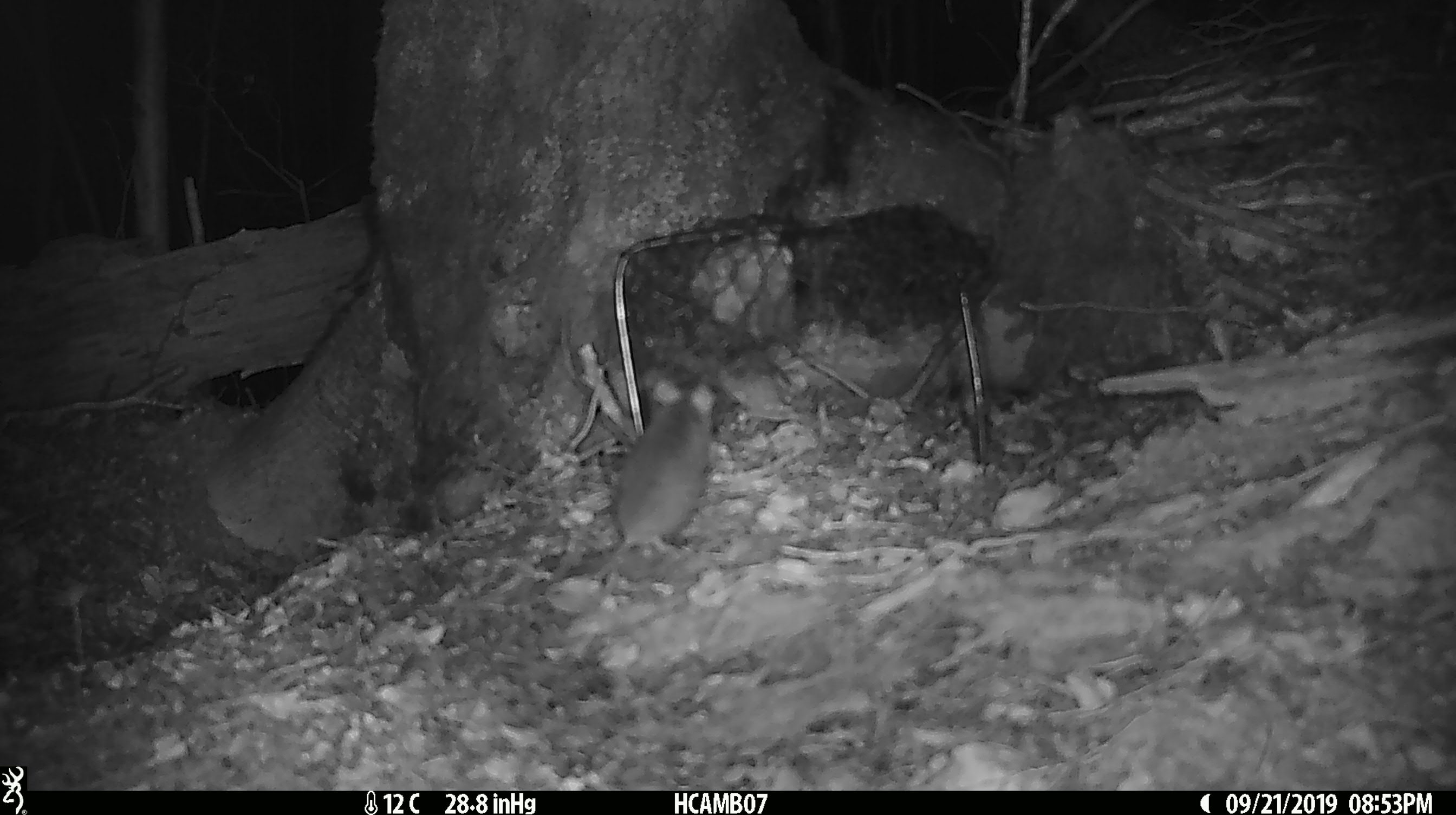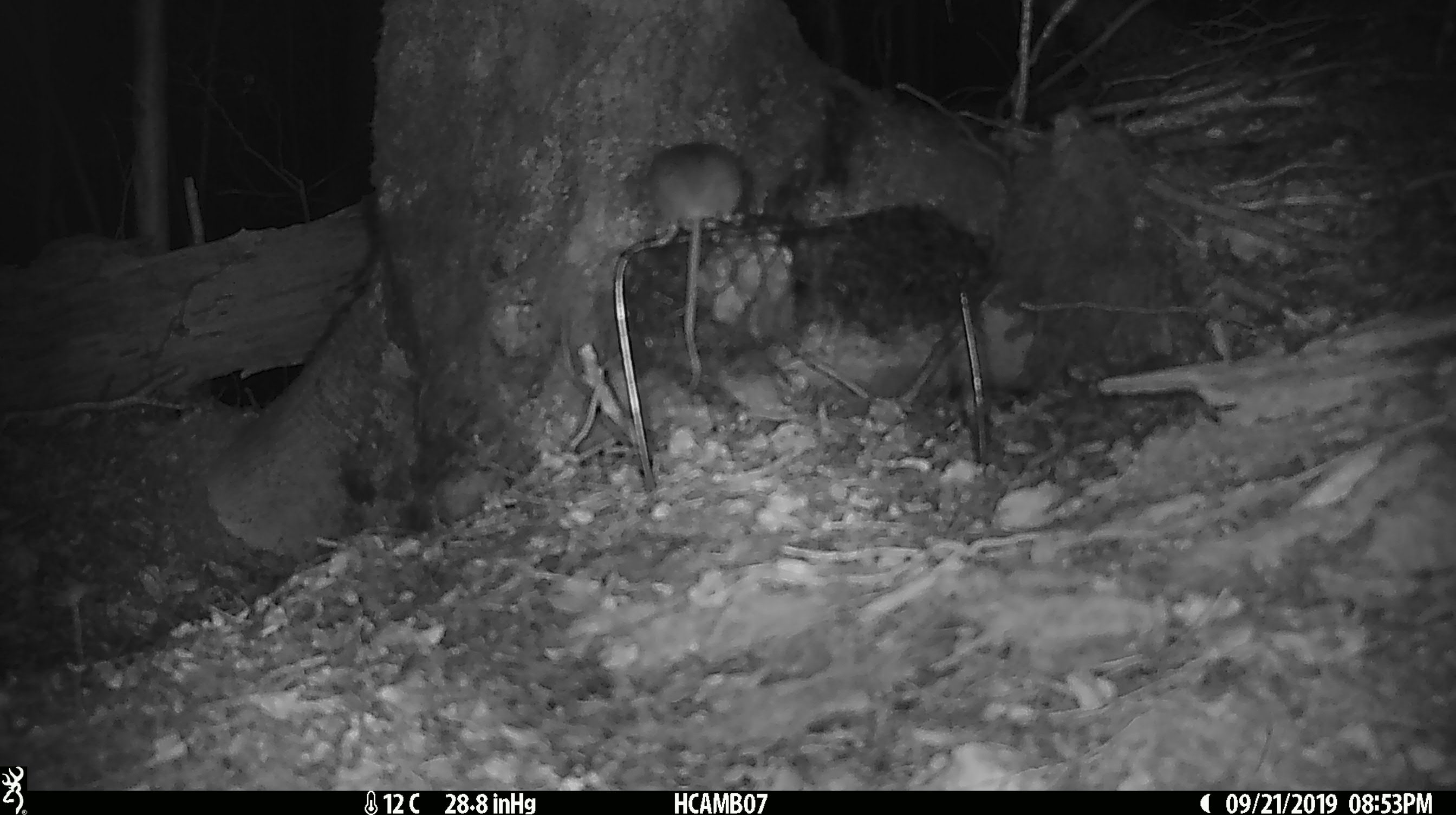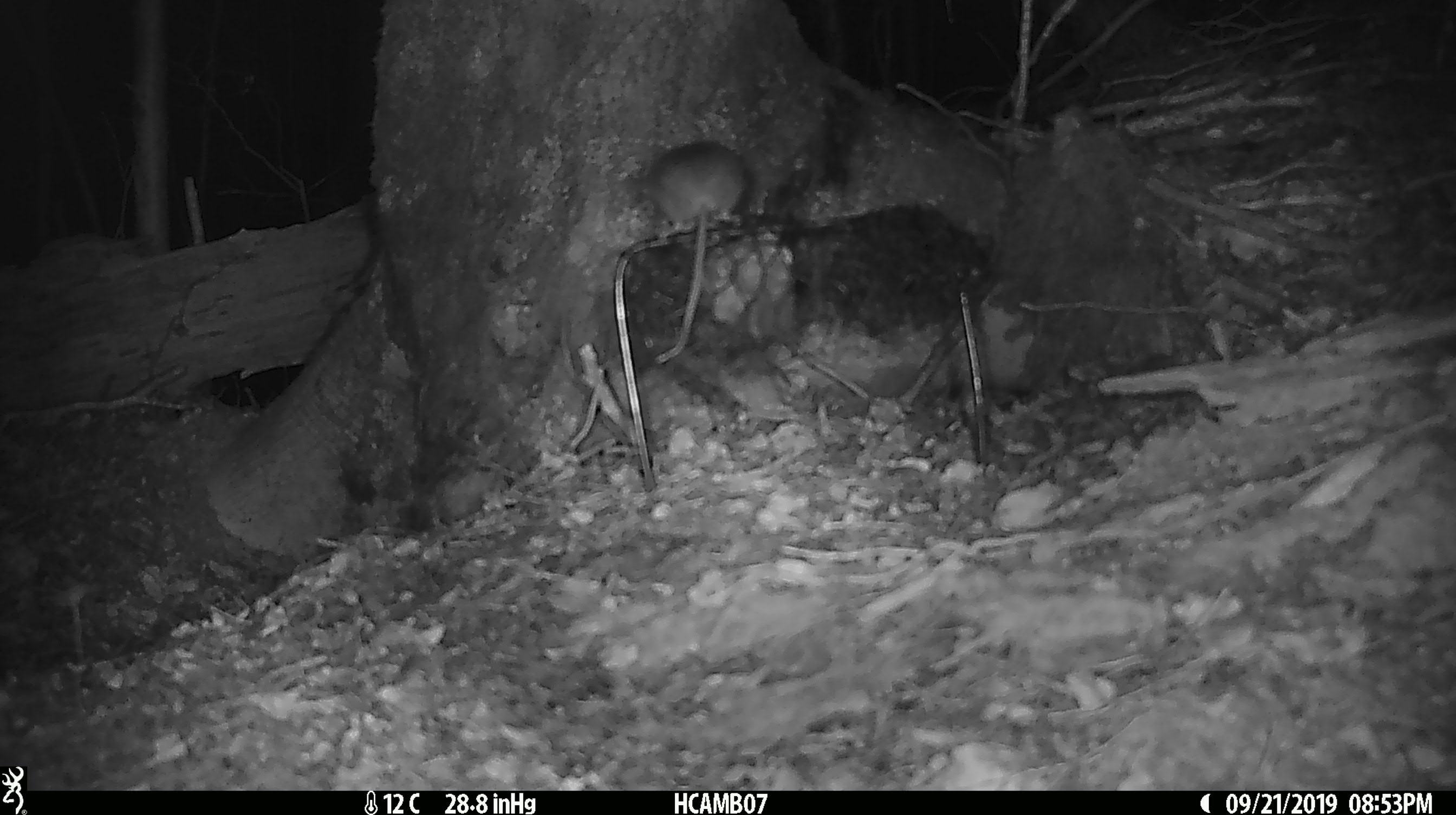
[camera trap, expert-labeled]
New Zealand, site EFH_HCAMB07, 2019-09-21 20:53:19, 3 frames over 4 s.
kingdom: Animalia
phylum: Chordata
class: Mammalia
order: Rodentia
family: Muridae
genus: Mus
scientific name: Mus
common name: mouse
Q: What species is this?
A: Mouse (Mus).